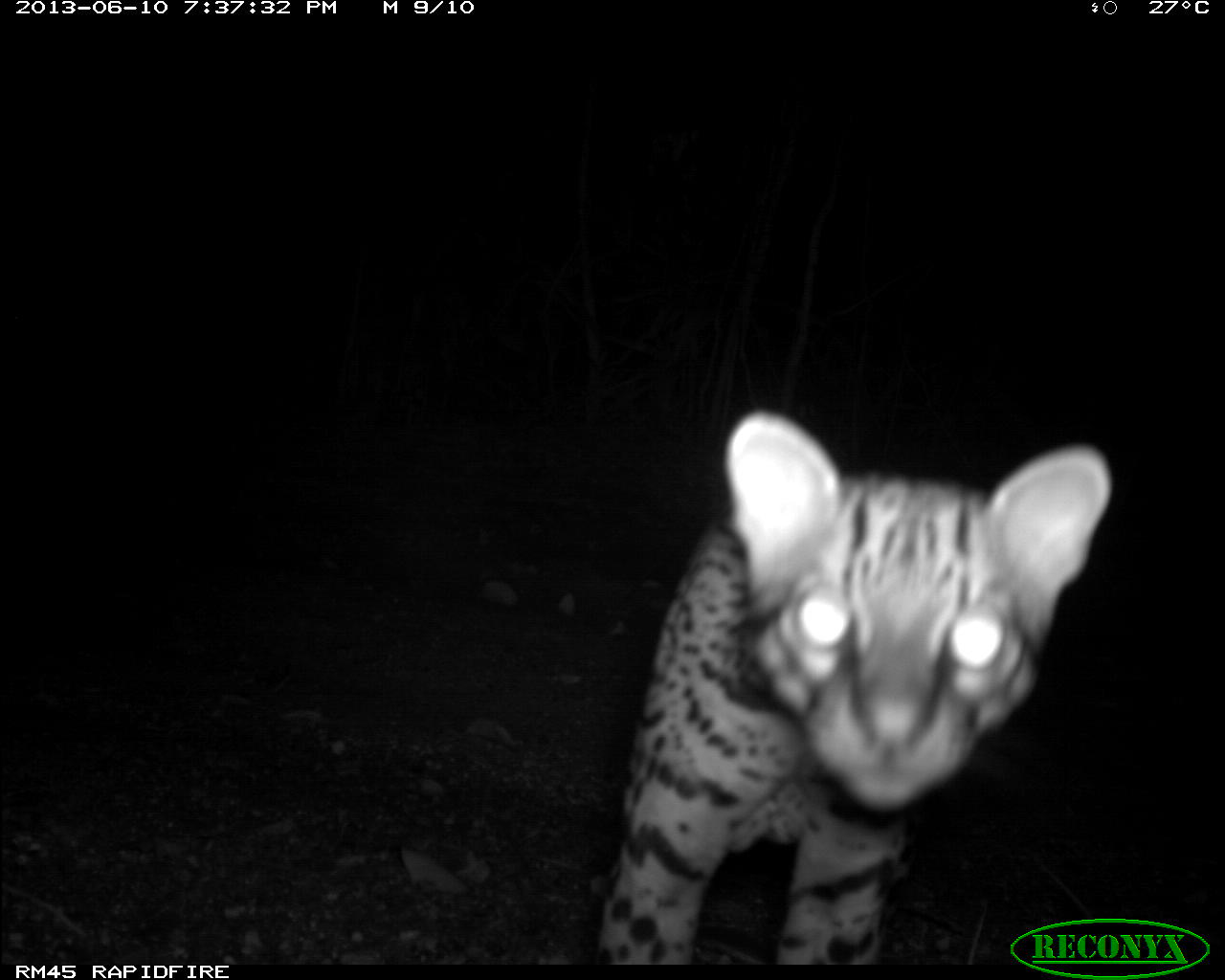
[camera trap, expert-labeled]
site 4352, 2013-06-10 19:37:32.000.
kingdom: Animalia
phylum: Chordata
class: Mammalia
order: Carnivora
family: Felidae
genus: Leopardus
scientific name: Leopardus pardalis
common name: ocelot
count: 1